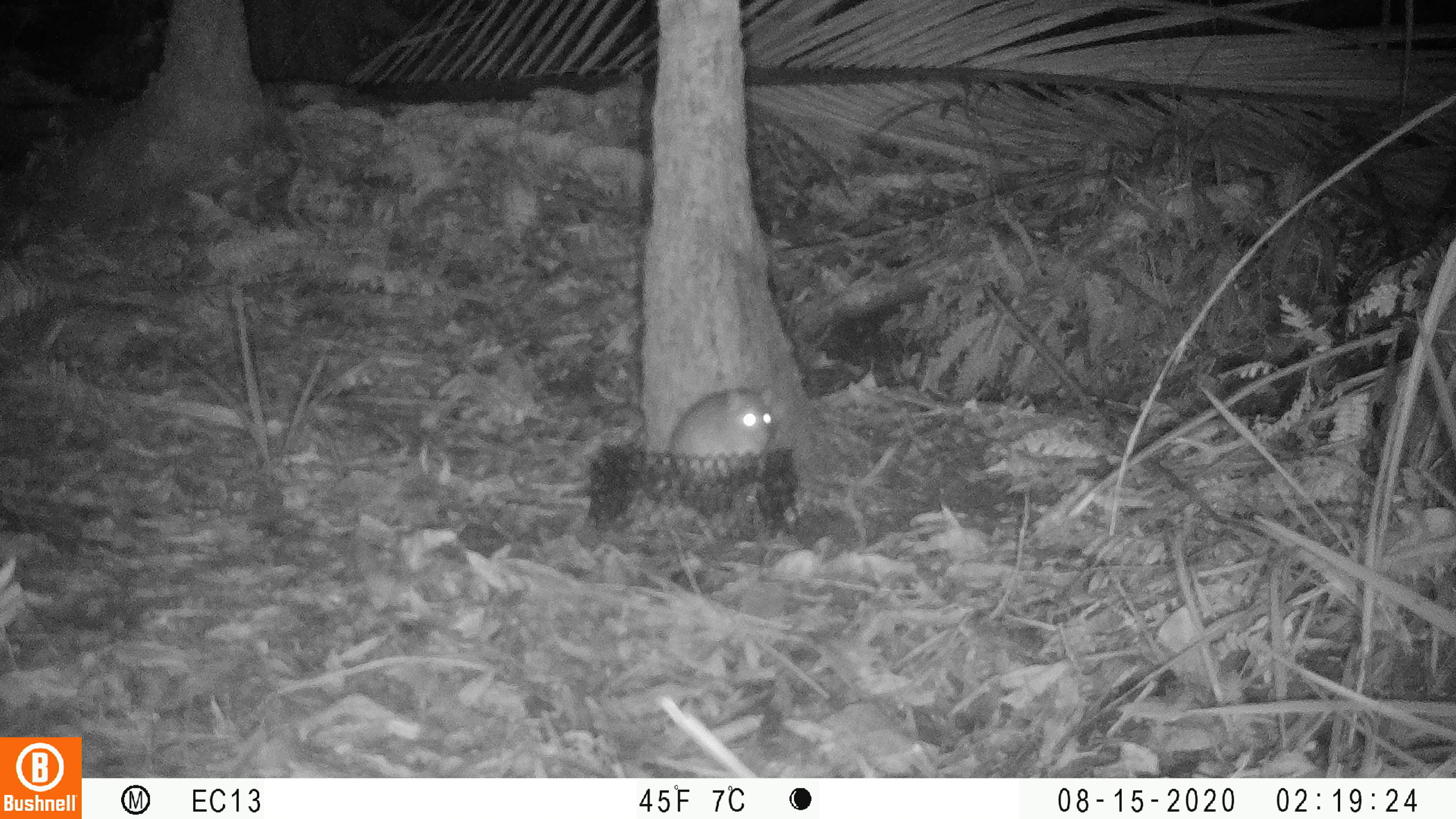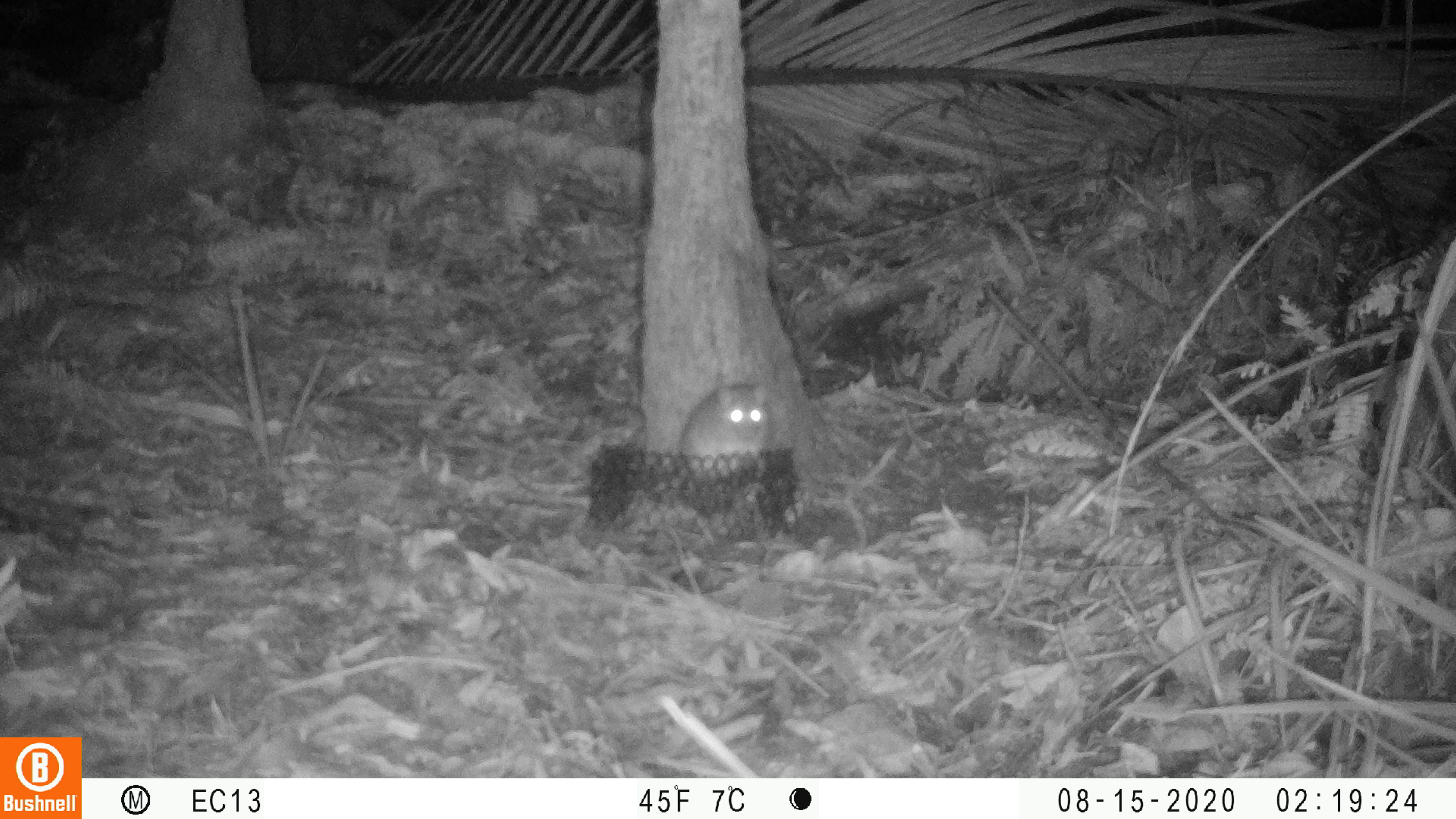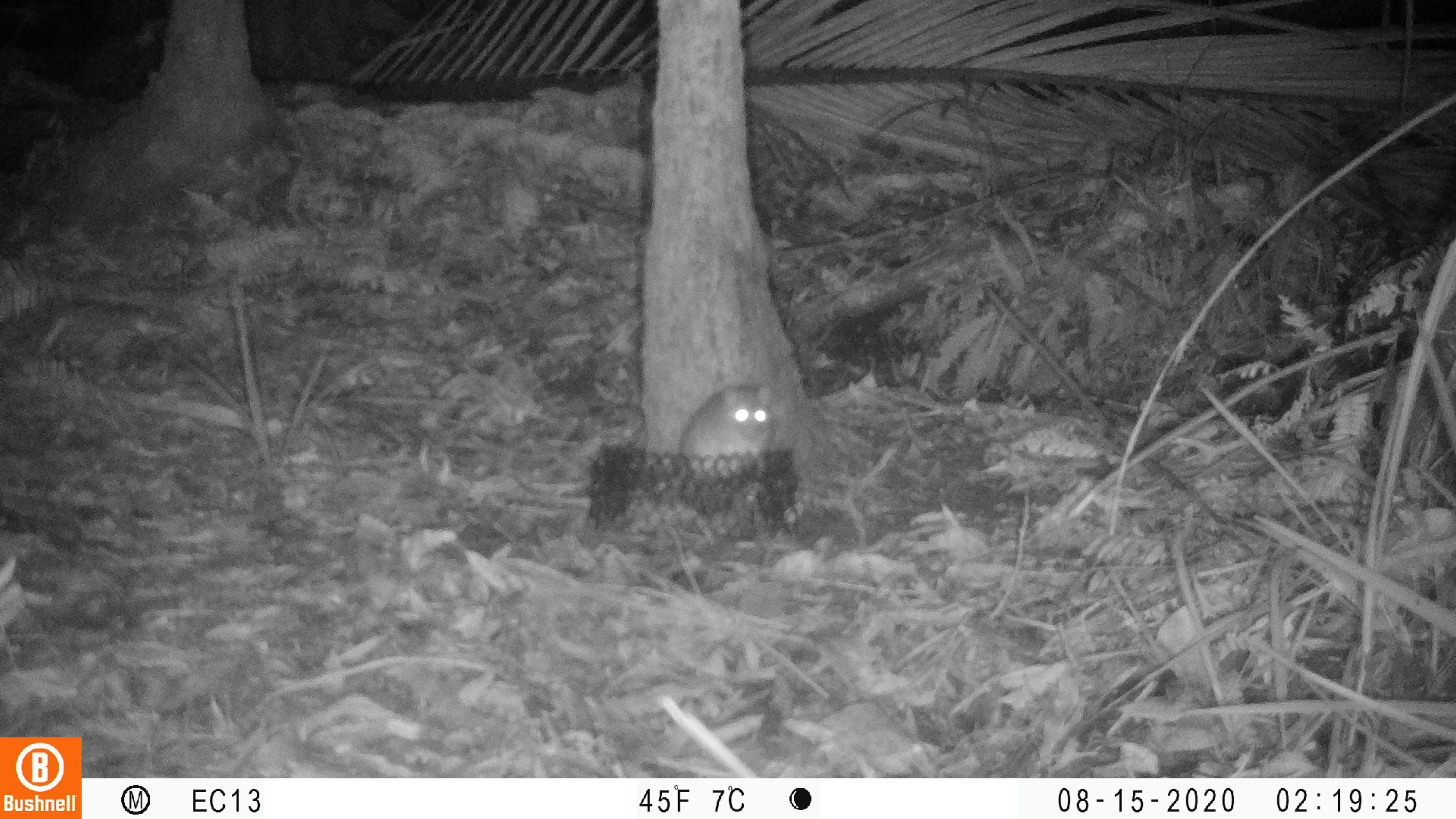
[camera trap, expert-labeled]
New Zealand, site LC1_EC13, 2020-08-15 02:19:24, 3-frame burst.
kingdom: Animalia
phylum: Chordata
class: Mammalia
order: Rodentia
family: Muridae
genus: Rattus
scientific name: Rattus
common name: rat